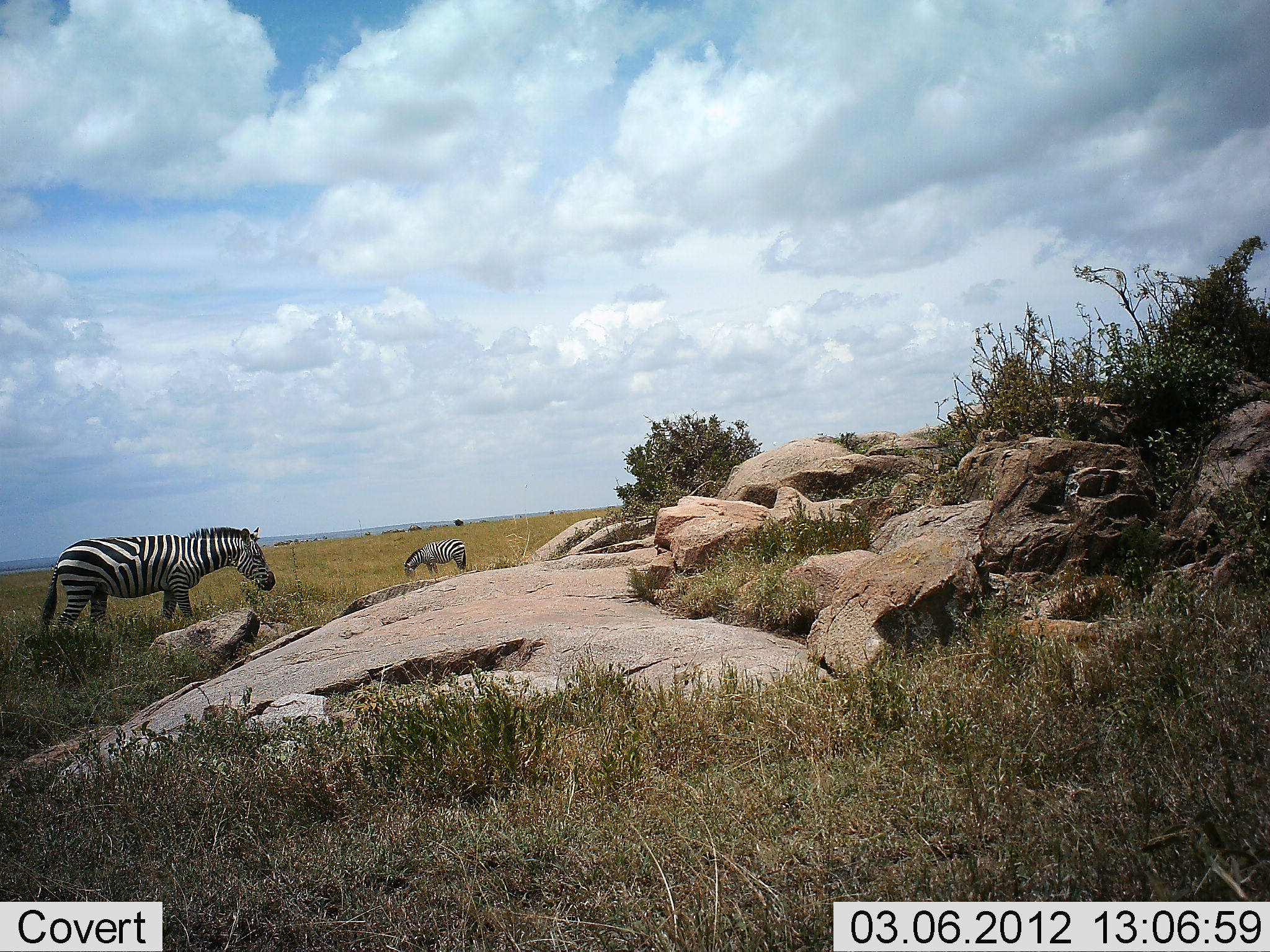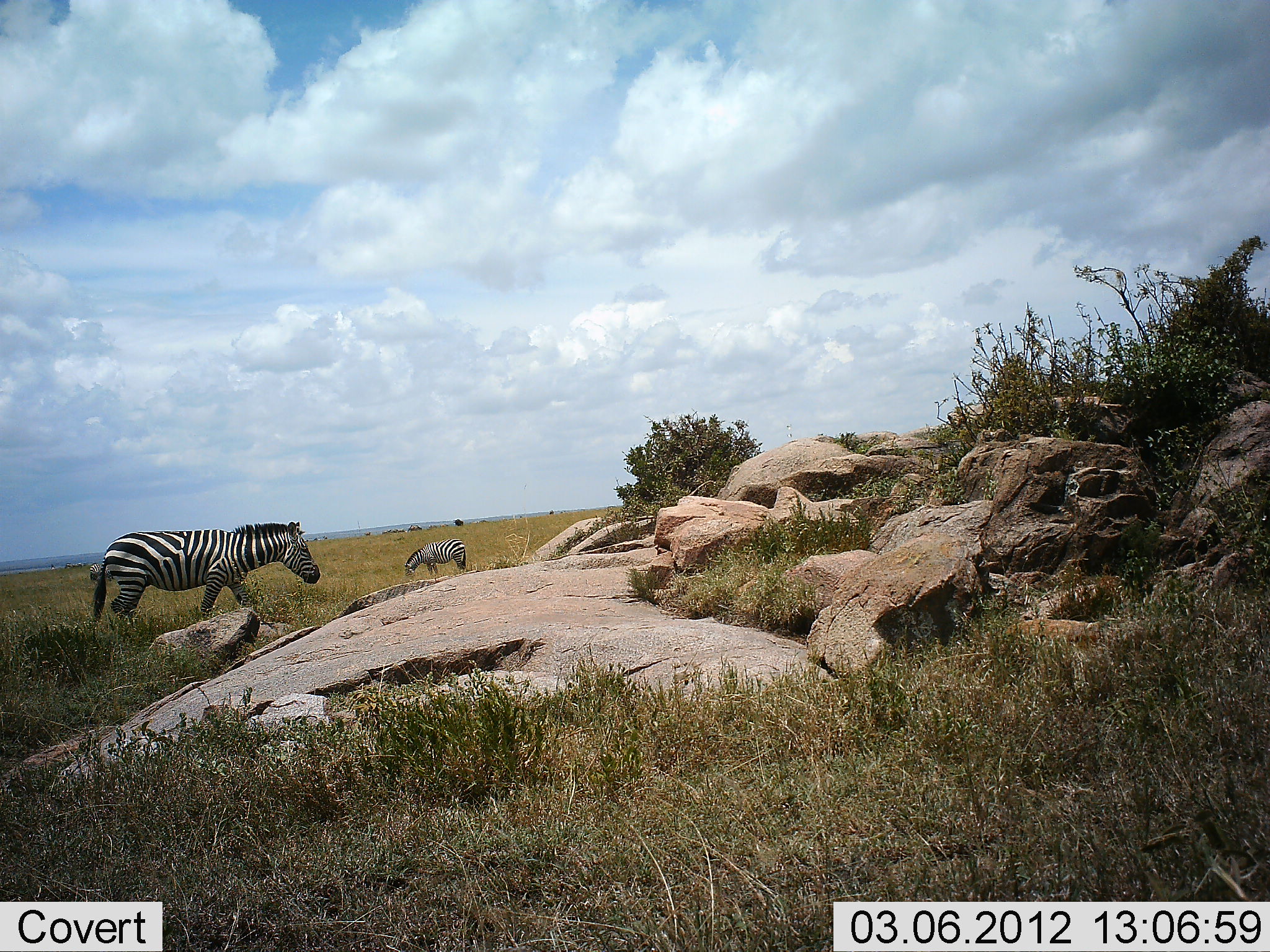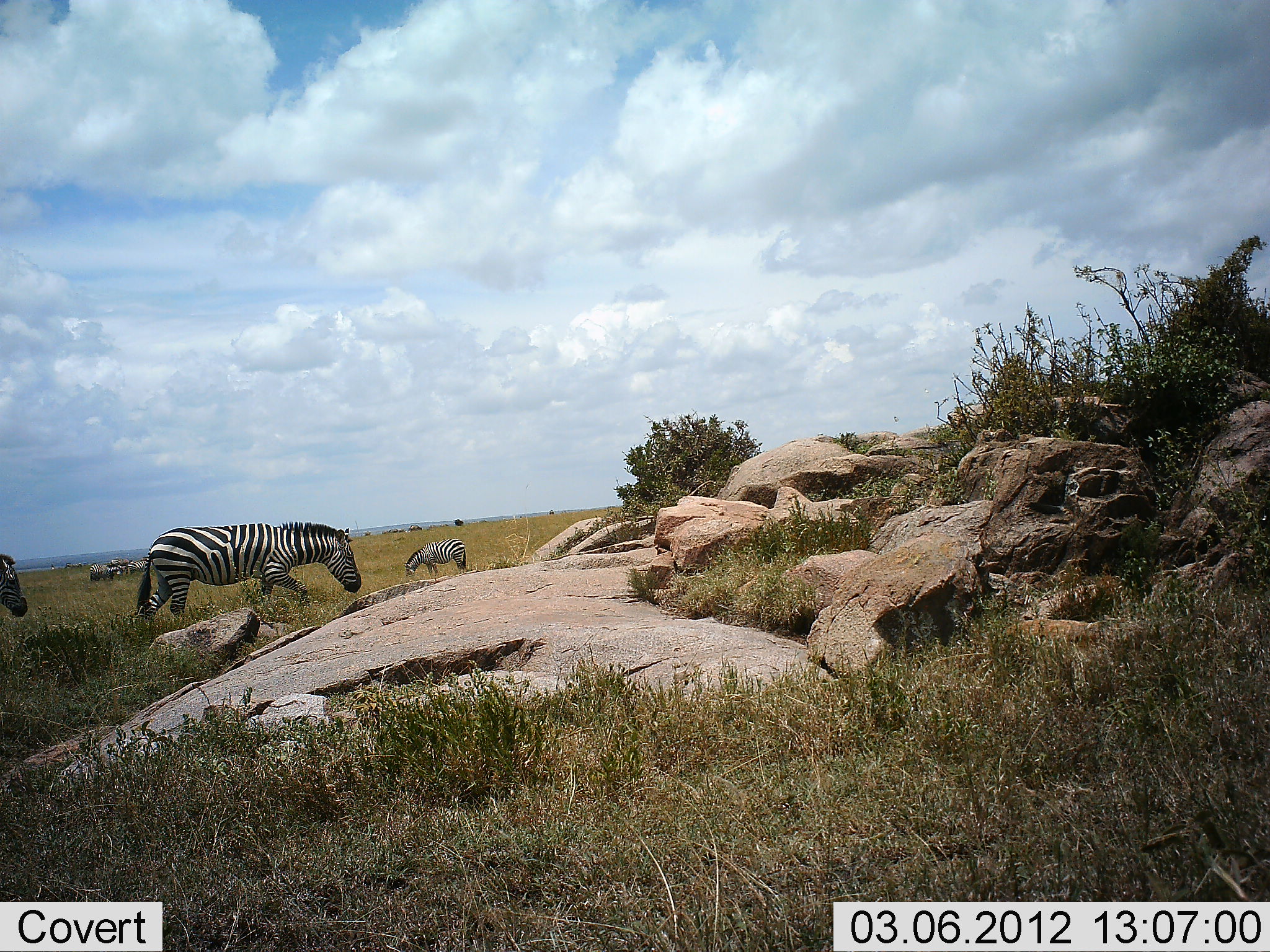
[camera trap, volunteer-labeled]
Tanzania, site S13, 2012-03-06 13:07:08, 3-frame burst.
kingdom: Animalia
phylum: Chordata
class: Mammalia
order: Perissodactyla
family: Equidae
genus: Equus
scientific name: Equus quagga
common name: plains zebra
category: zebra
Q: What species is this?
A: Zebra (plains zebra) (Equus quagga).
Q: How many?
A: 3.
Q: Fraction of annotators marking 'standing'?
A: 40%.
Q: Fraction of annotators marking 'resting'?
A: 0%.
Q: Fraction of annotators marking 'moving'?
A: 75%.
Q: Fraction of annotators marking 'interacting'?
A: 0%.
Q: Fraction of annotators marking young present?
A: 0%.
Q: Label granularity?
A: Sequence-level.